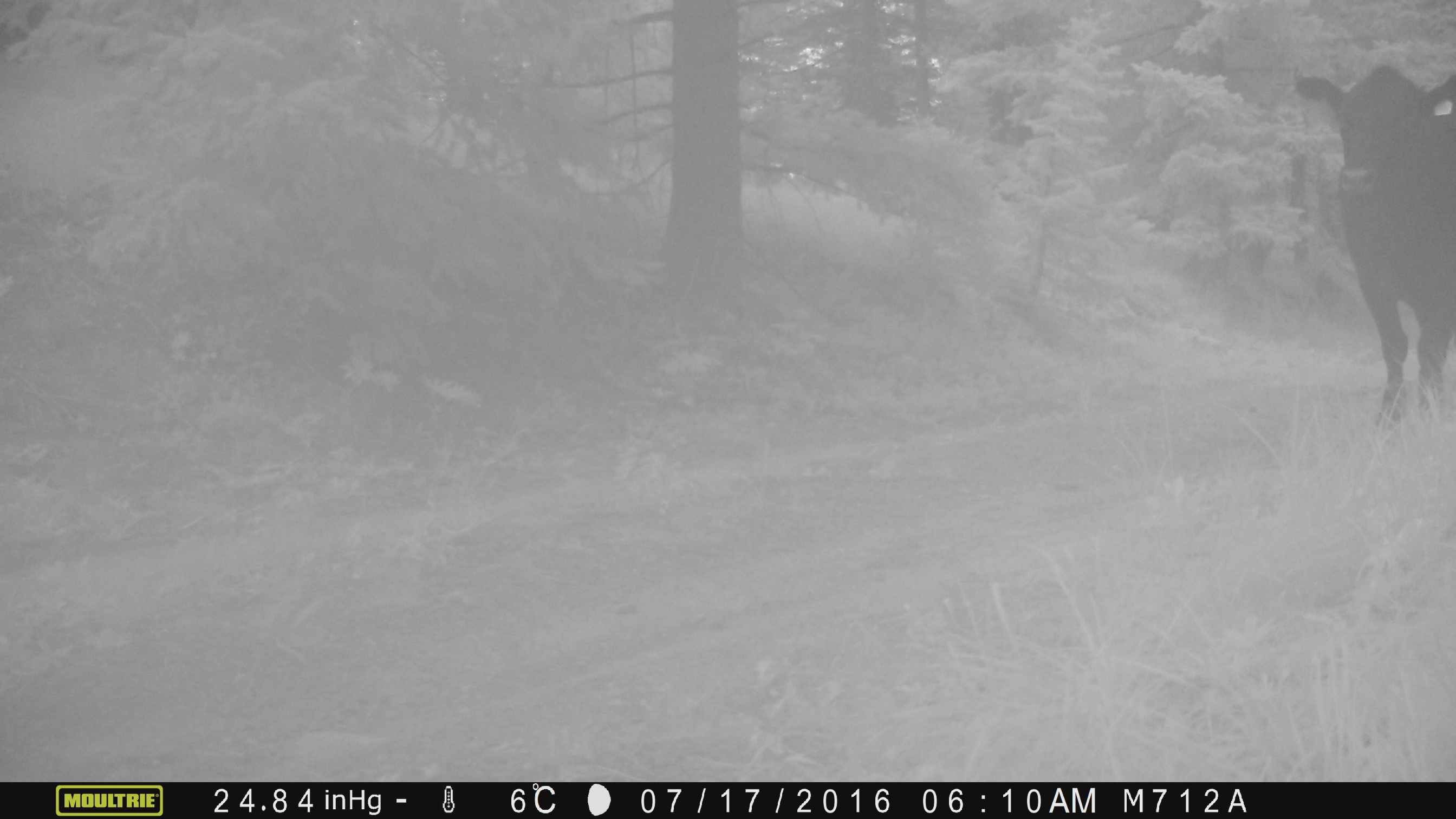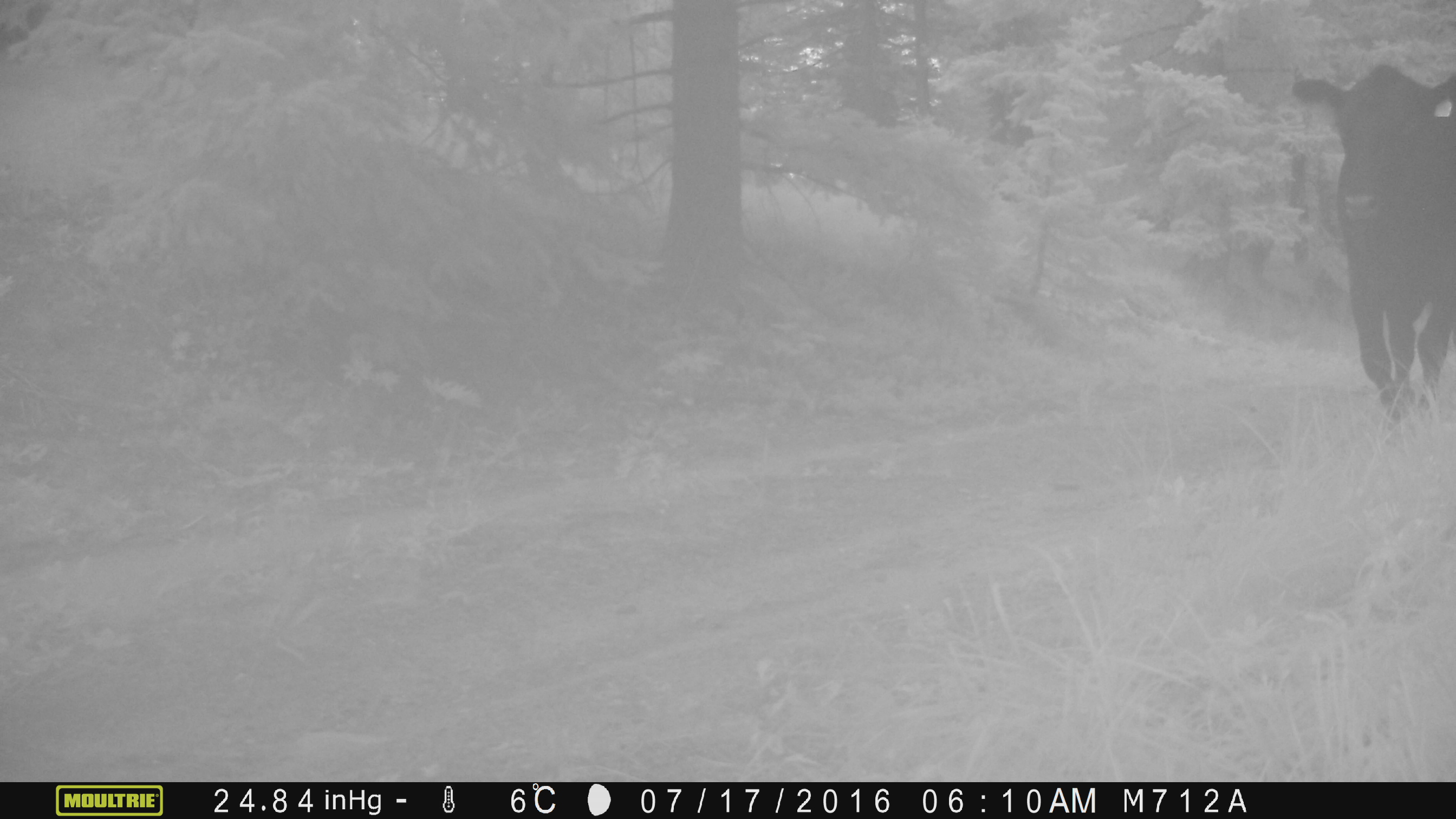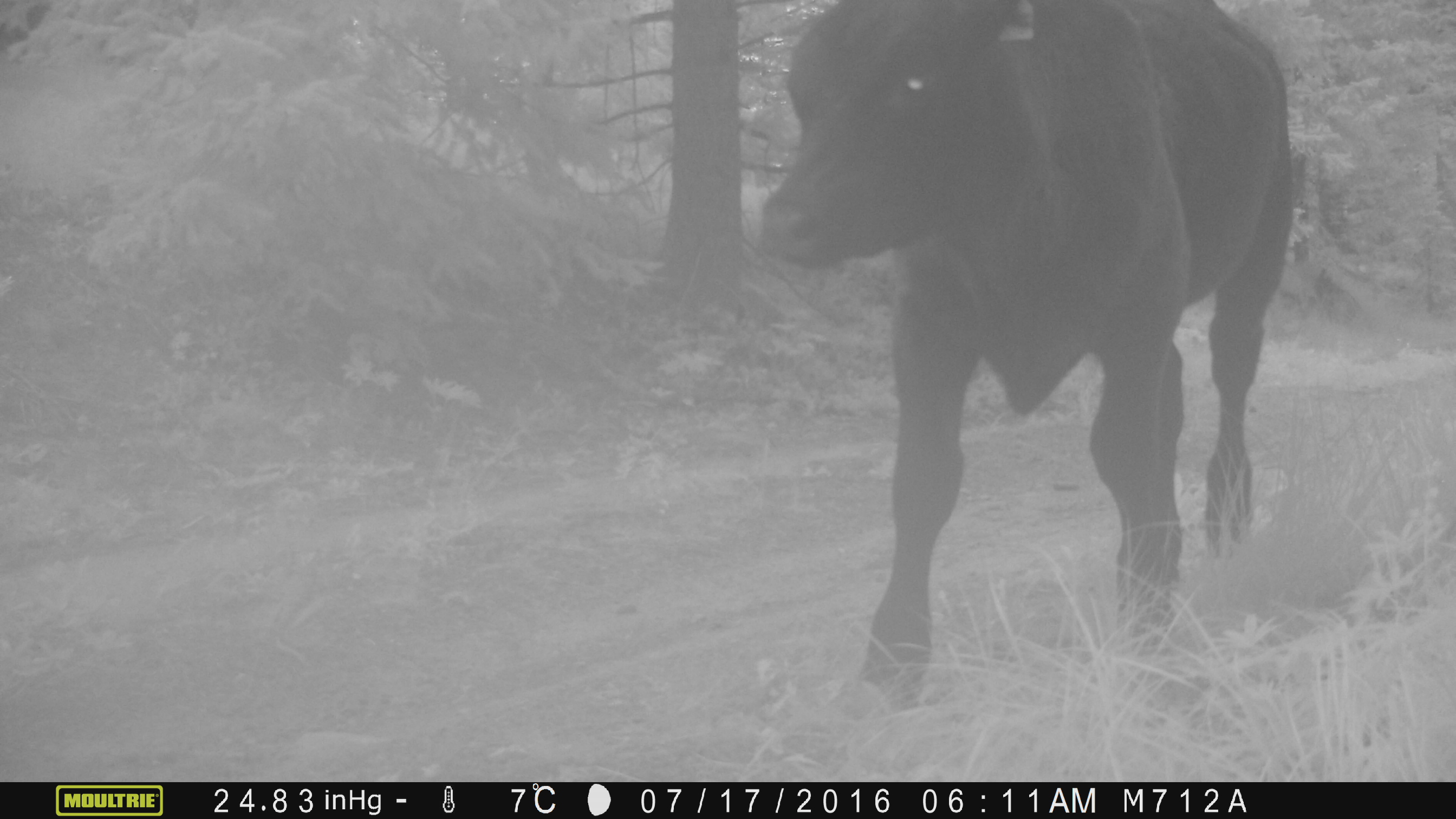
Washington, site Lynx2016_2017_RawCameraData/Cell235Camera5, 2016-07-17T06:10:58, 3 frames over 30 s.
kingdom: Animalia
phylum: Chordata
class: Mammalia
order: Artiodactyla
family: Bovidae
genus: Bos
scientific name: Bos taurus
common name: domestic cattle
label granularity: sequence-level